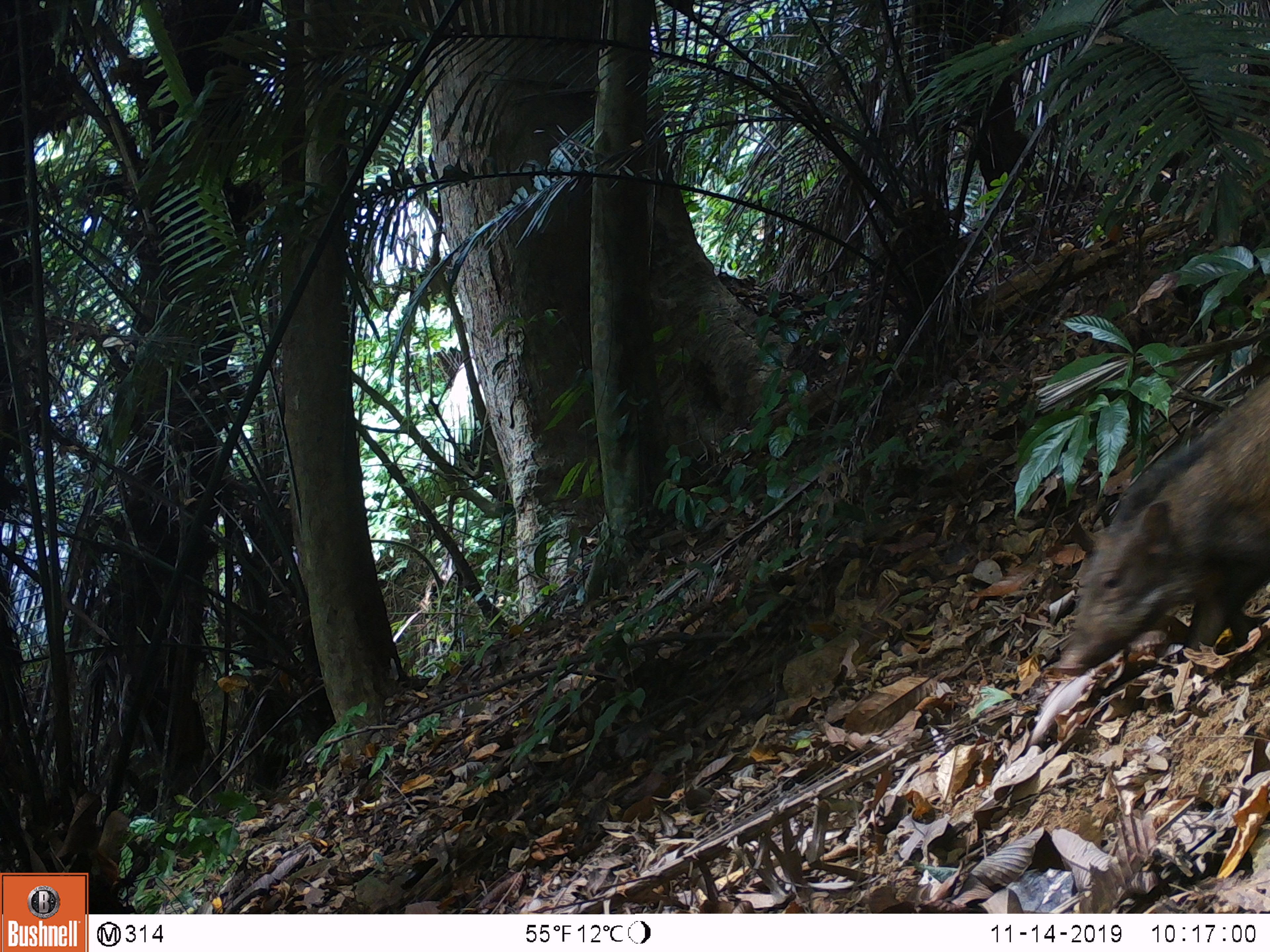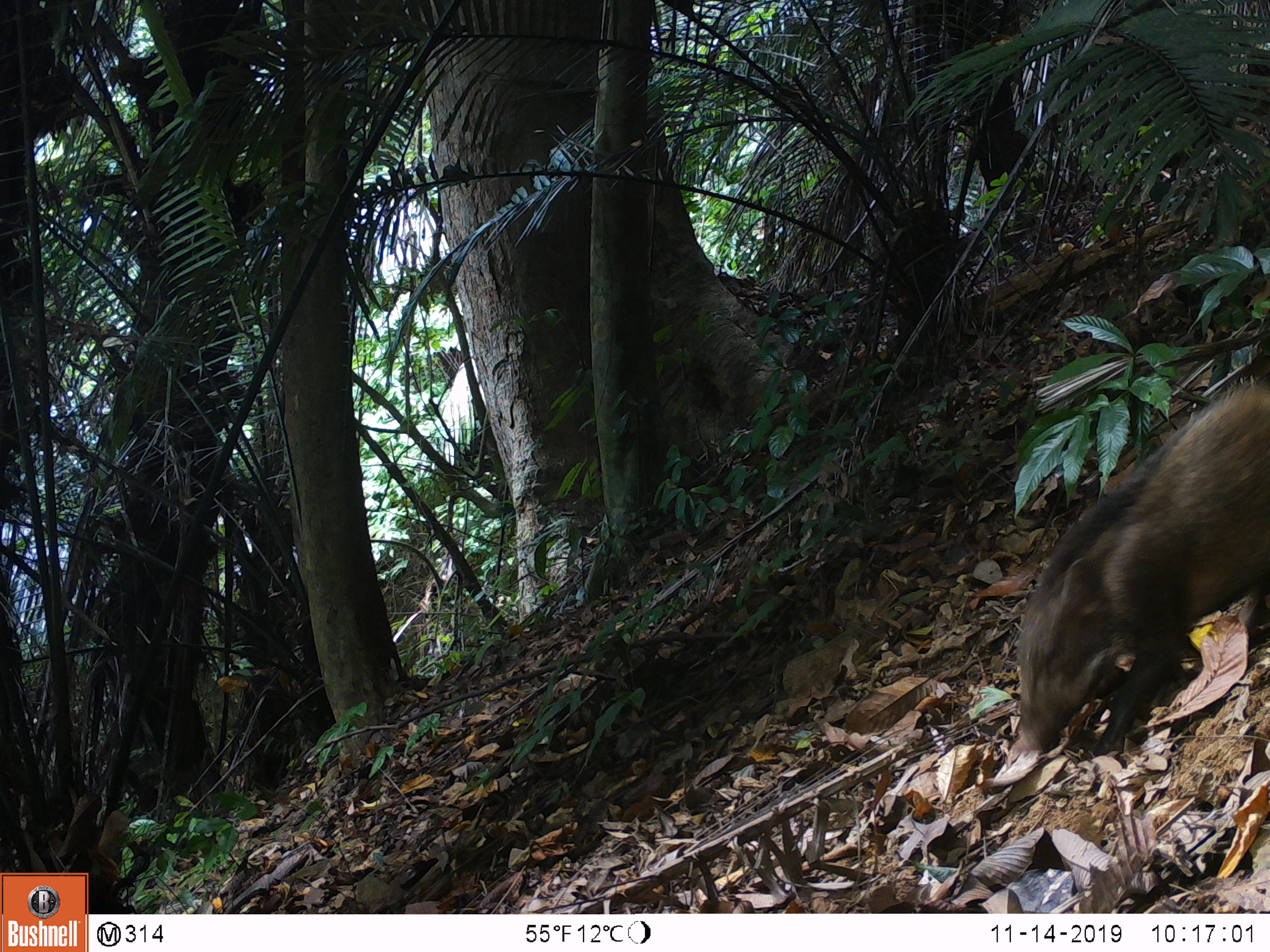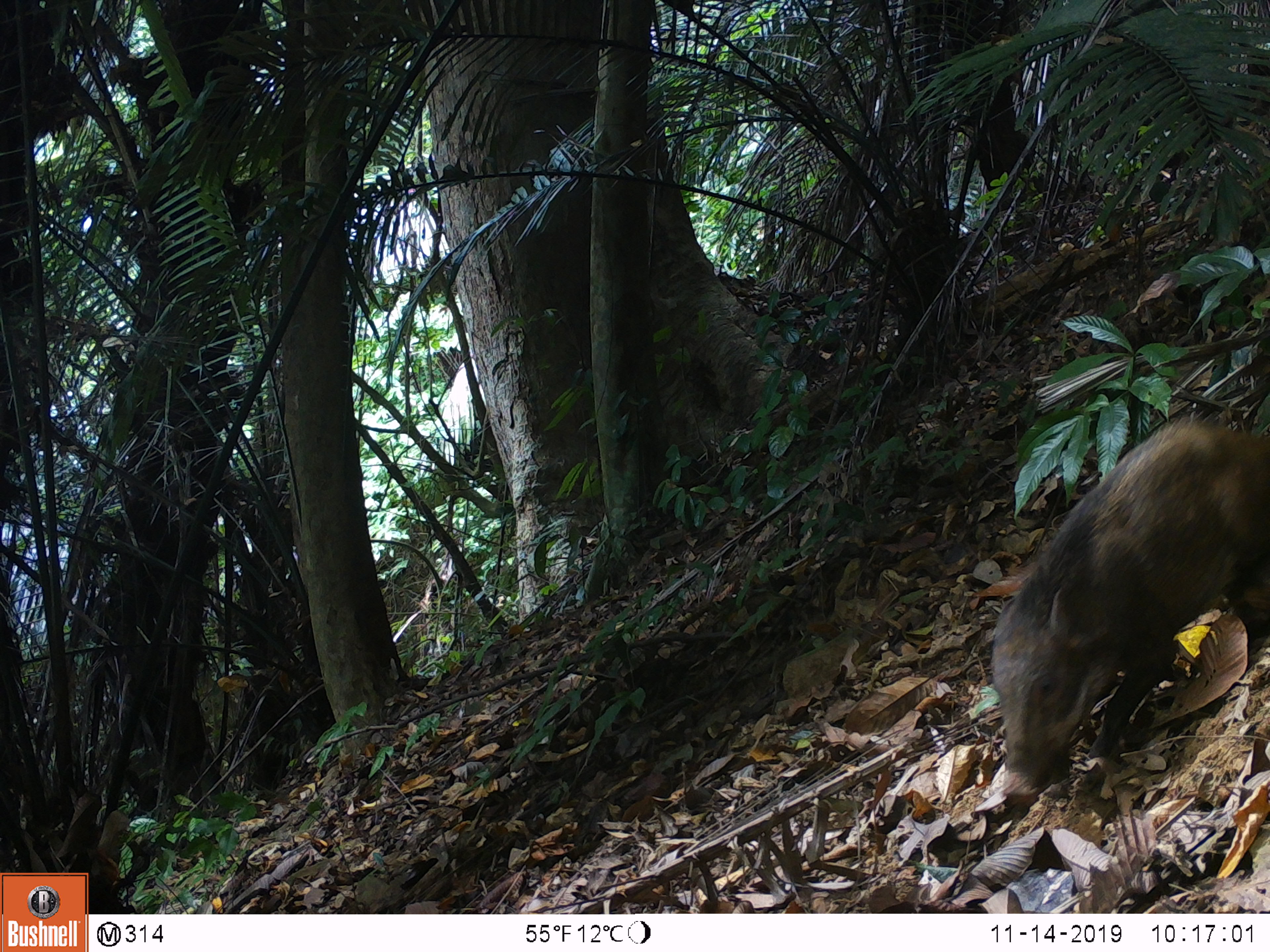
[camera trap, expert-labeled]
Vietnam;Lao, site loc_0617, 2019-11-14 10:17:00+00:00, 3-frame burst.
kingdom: Animalia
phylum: Chordata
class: Mammalia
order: Artiodactyla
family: Suidae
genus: Sus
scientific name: Sus scrofa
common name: eurasian wild pig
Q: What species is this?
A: Eurasian wild pig (Sus scrofa).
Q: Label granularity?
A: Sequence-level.